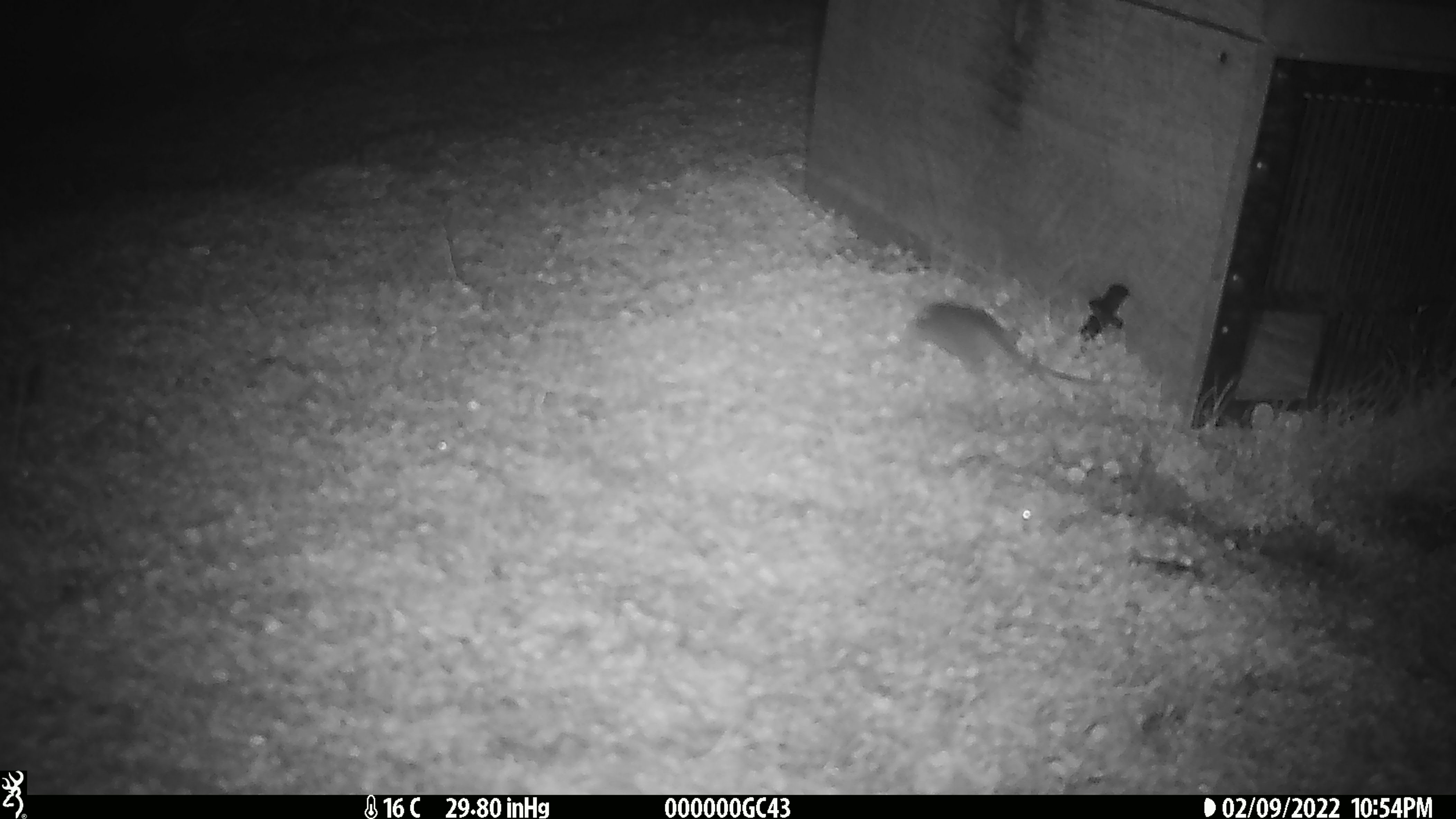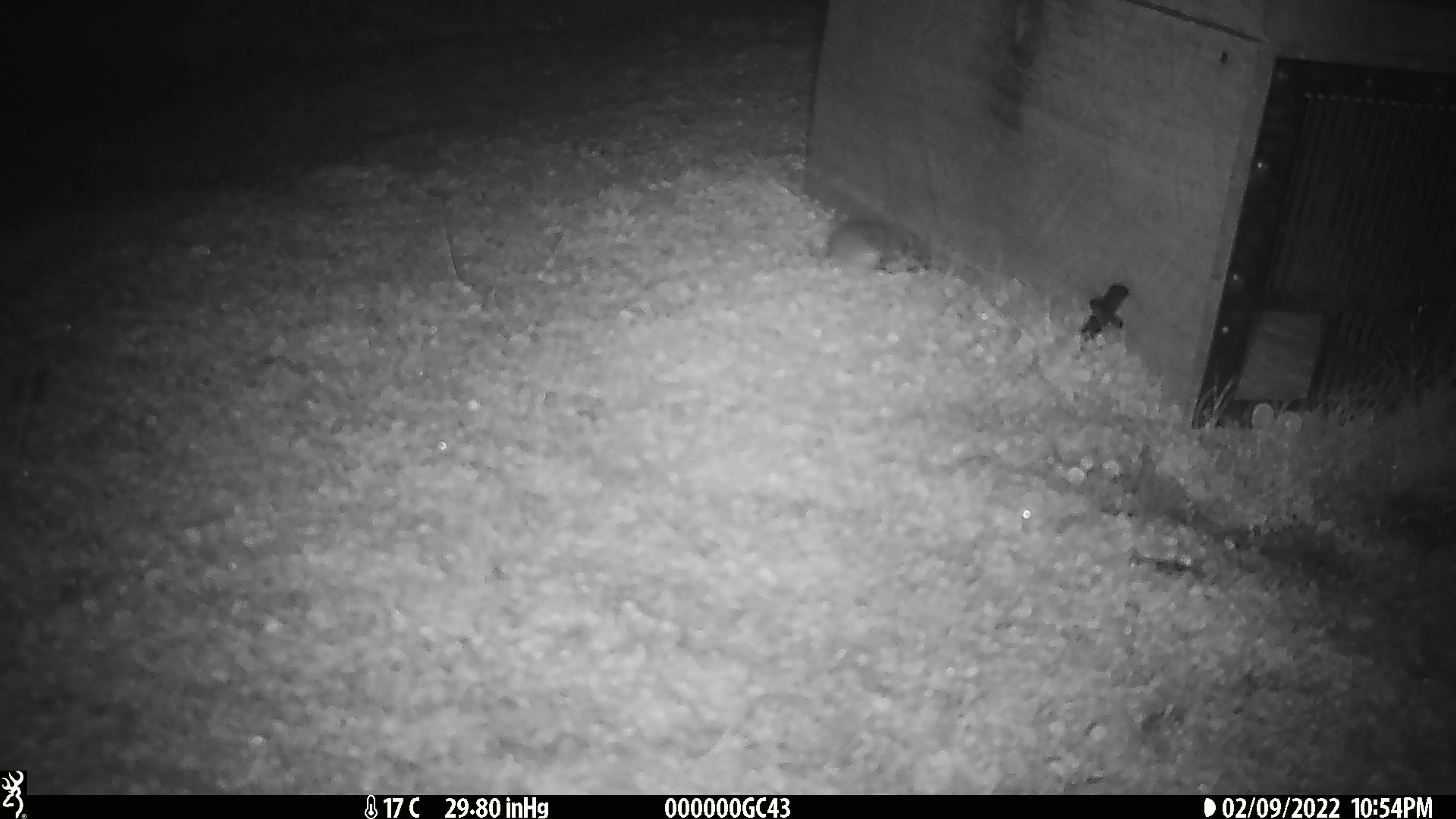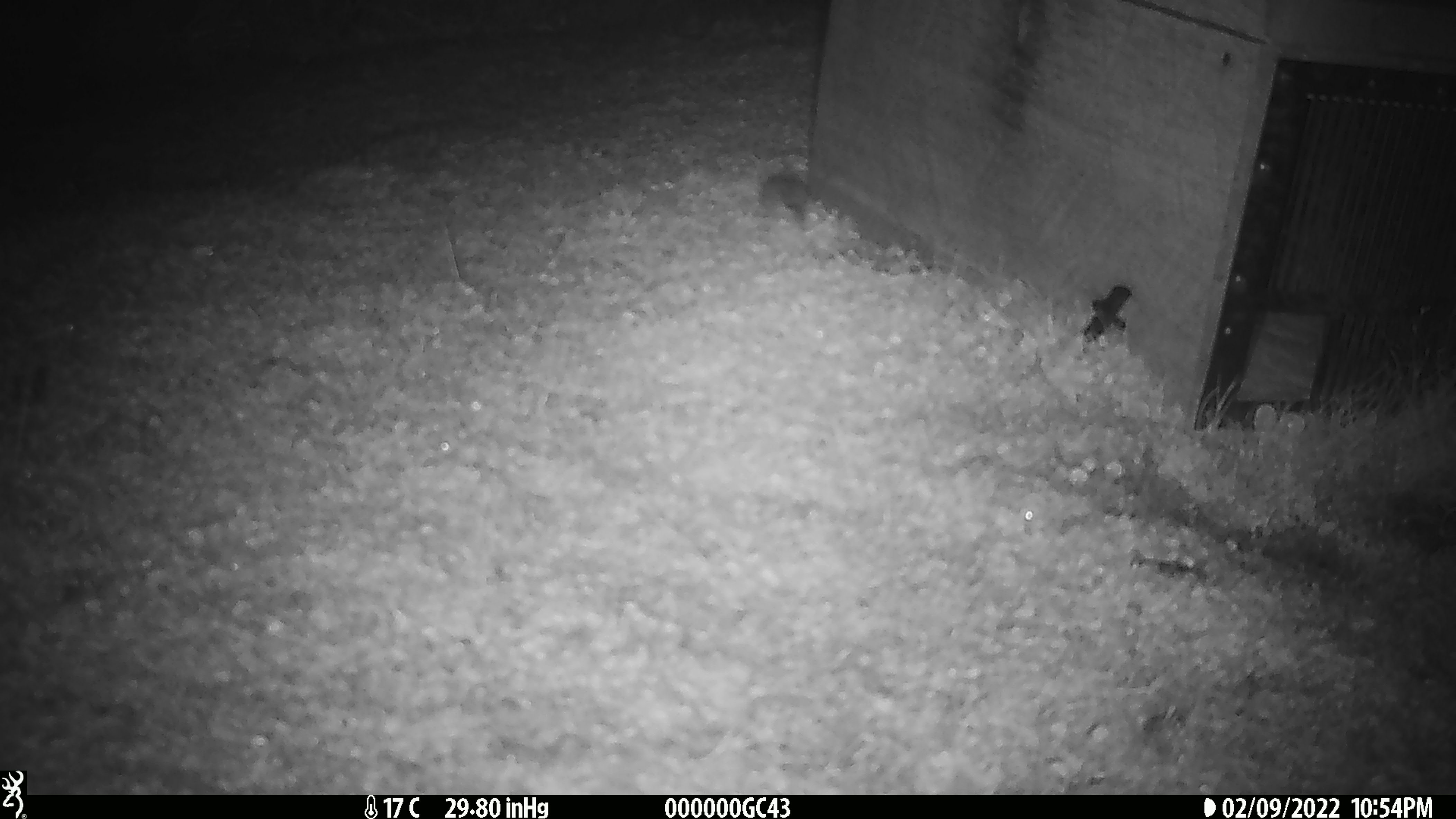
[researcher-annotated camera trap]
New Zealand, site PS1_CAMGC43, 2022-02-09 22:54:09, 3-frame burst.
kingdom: Animalia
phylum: Chordata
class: Mammalia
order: Rodentia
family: Muridae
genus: Mus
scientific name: Mus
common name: mouse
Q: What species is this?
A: Mouse (Mus).